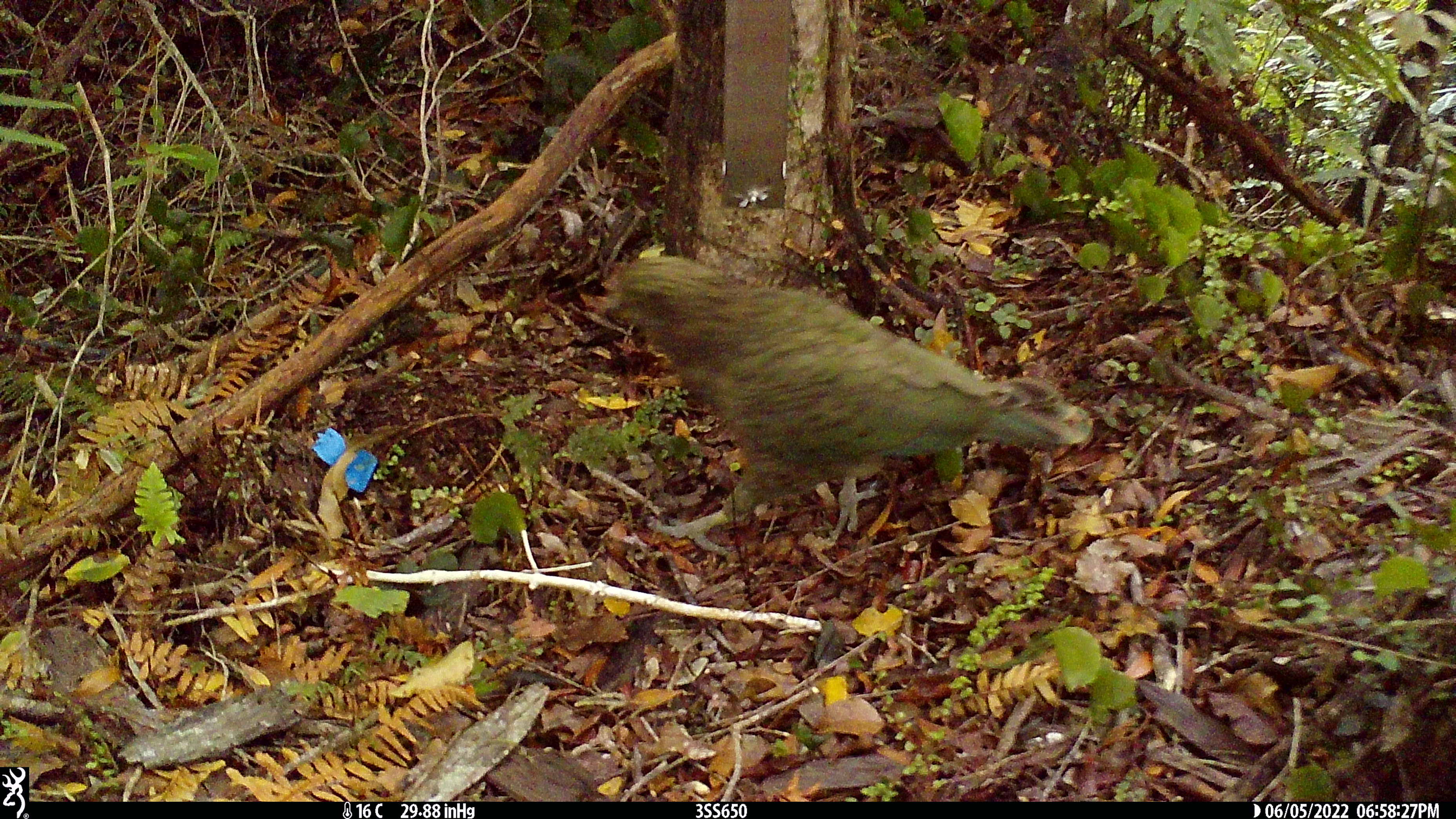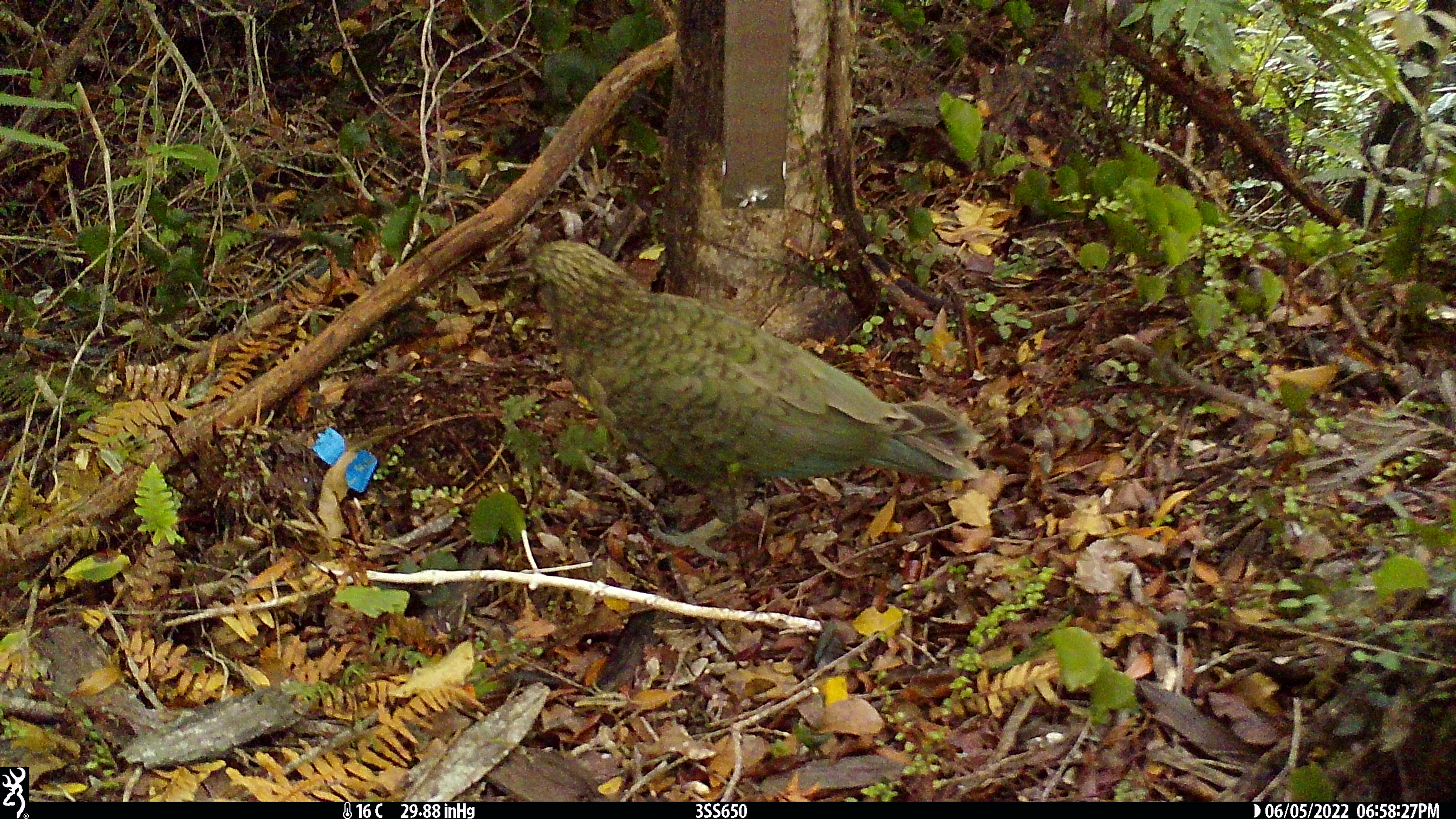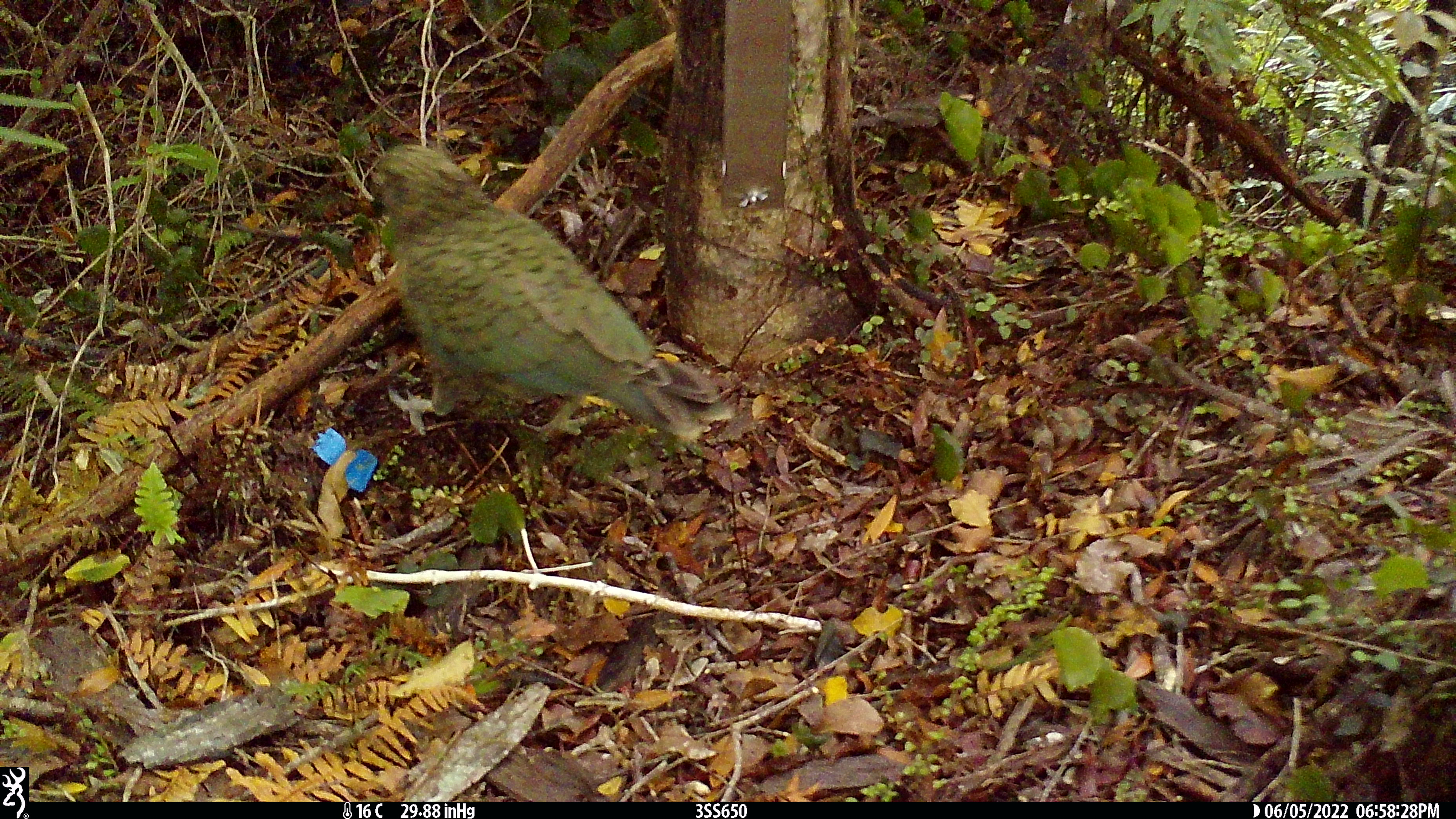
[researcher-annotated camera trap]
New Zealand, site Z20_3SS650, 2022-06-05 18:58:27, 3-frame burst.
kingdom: Animalia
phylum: Chordata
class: Aves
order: Psittaciformes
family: Strigopidae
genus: Nestor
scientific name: Nestor notabilis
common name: kea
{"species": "kea (Nestor notabilis)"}